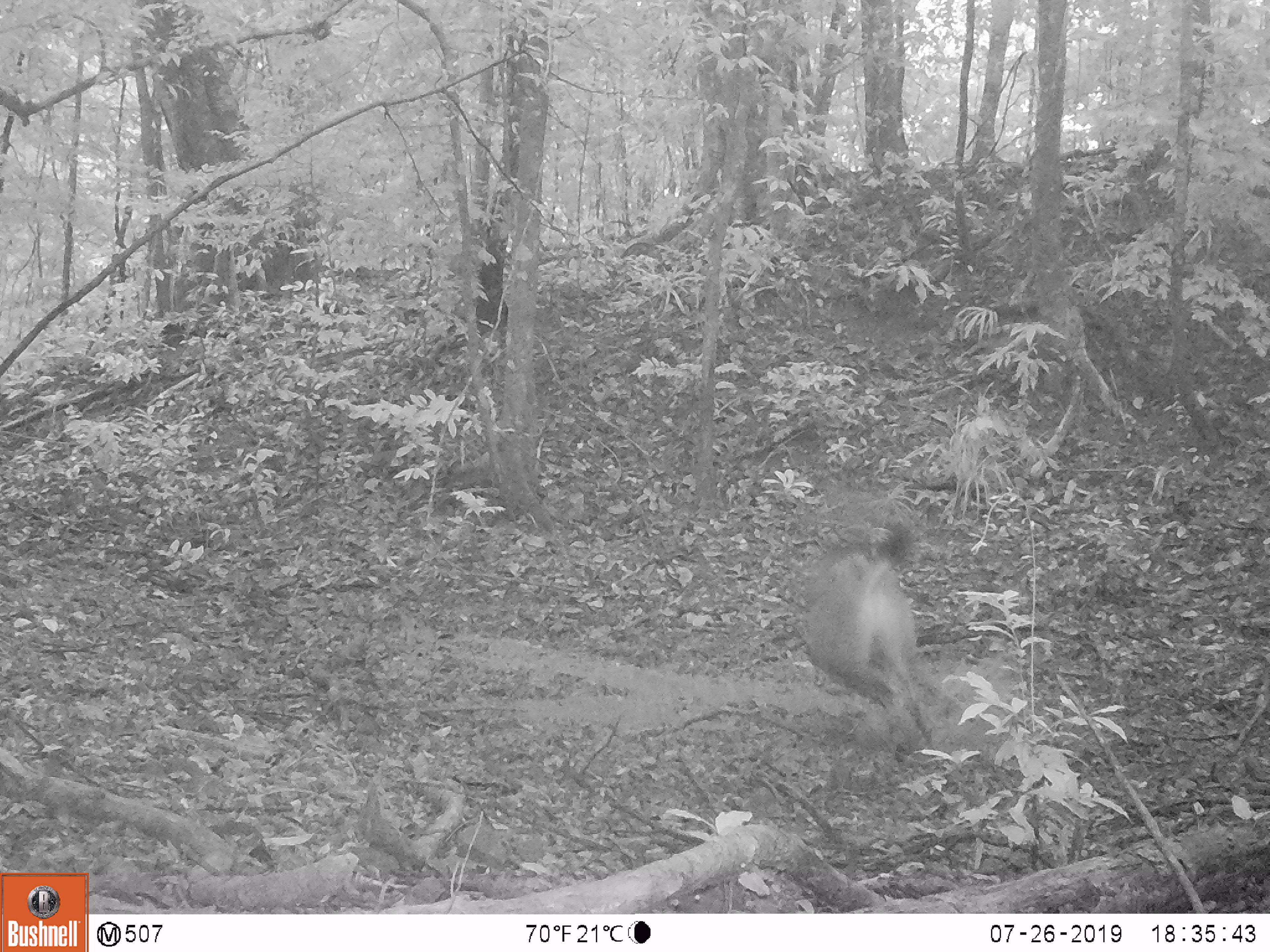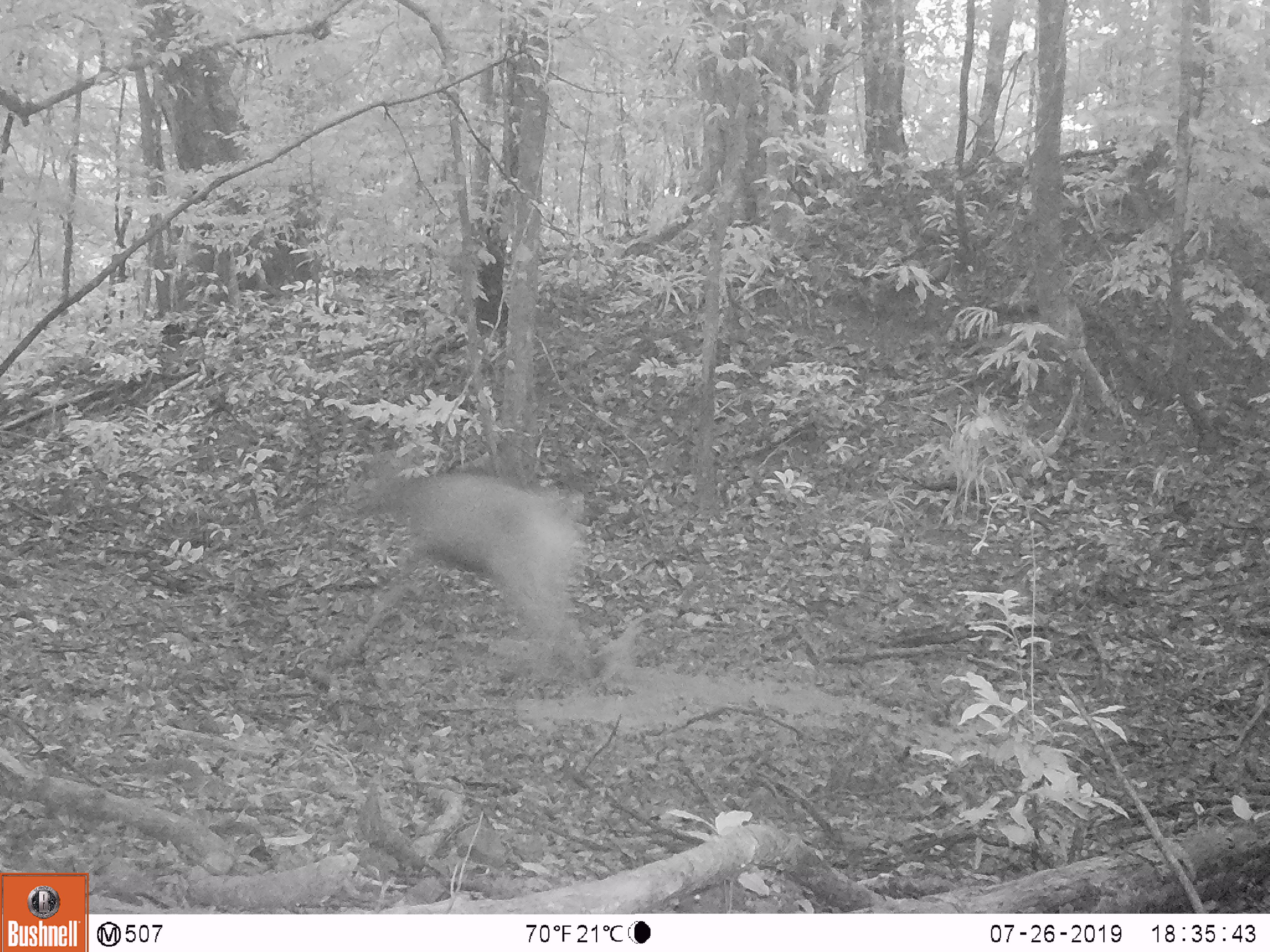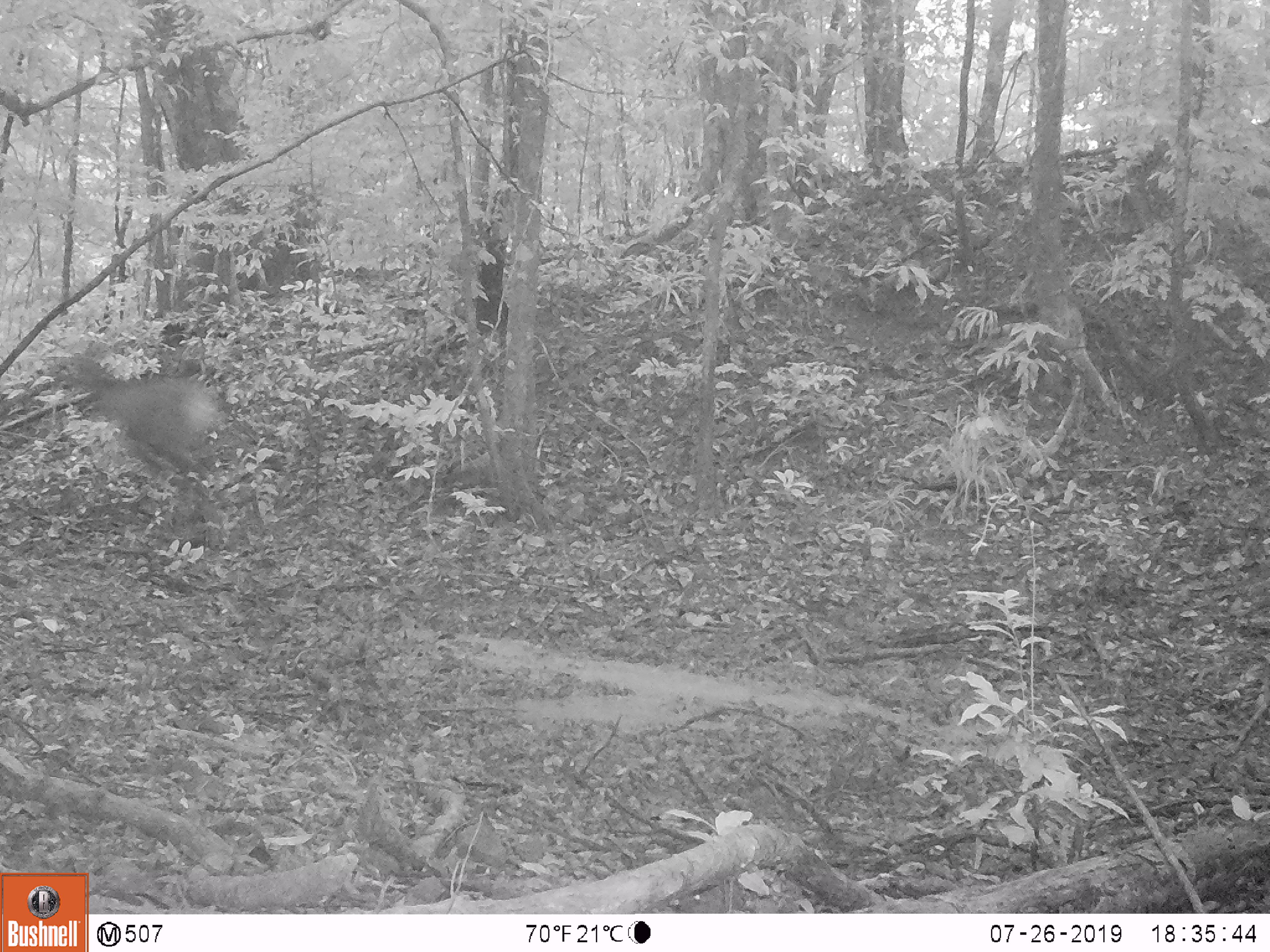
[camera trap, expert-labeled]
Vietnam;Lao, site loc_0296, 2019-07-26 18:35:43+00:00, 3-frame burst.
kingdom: Animalia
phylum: Chordata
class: Mammalia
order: Artiodactyla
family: Cervidae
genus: Rusa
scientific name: Rusa unicolor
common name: sambar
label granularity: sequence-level